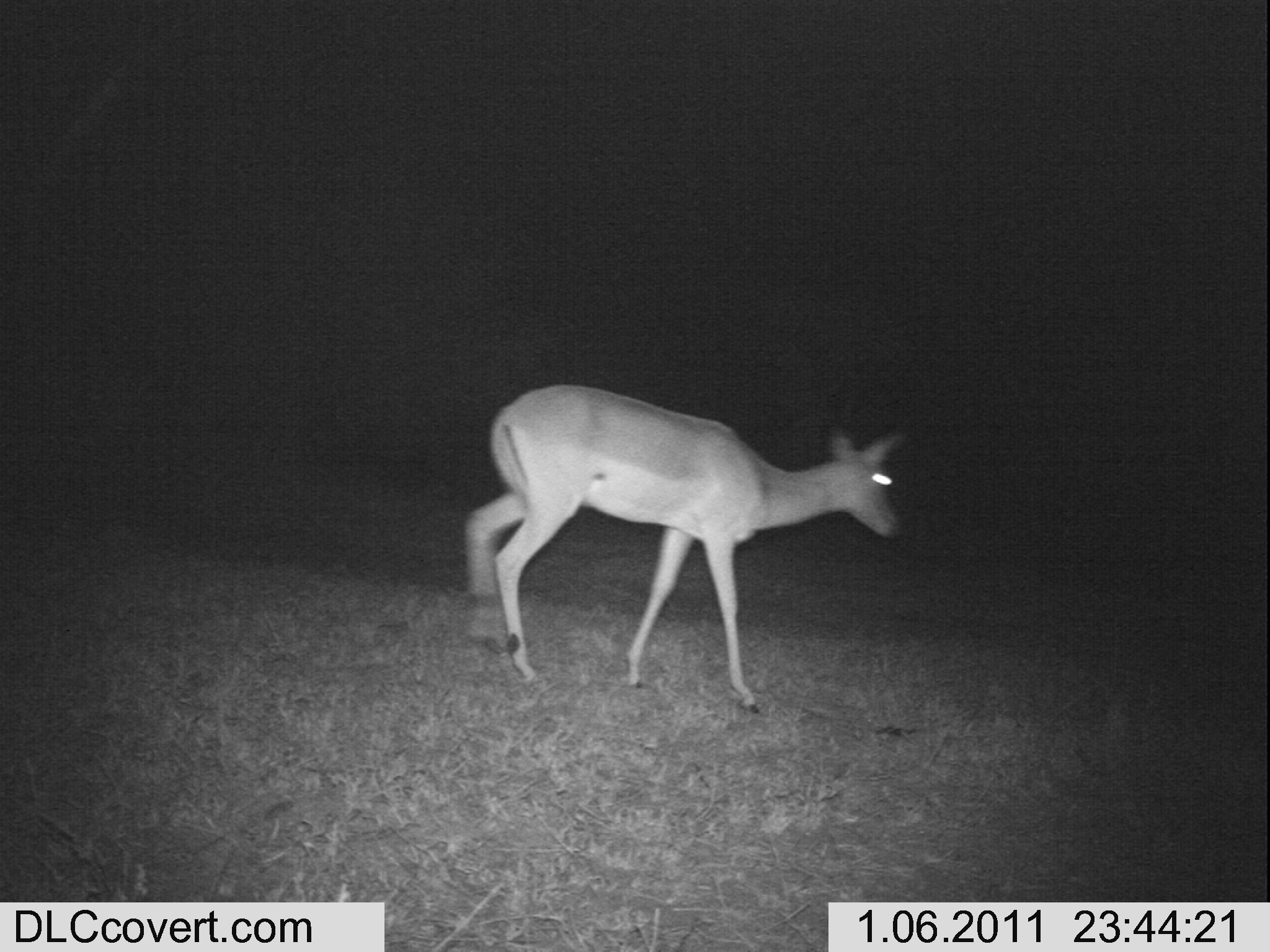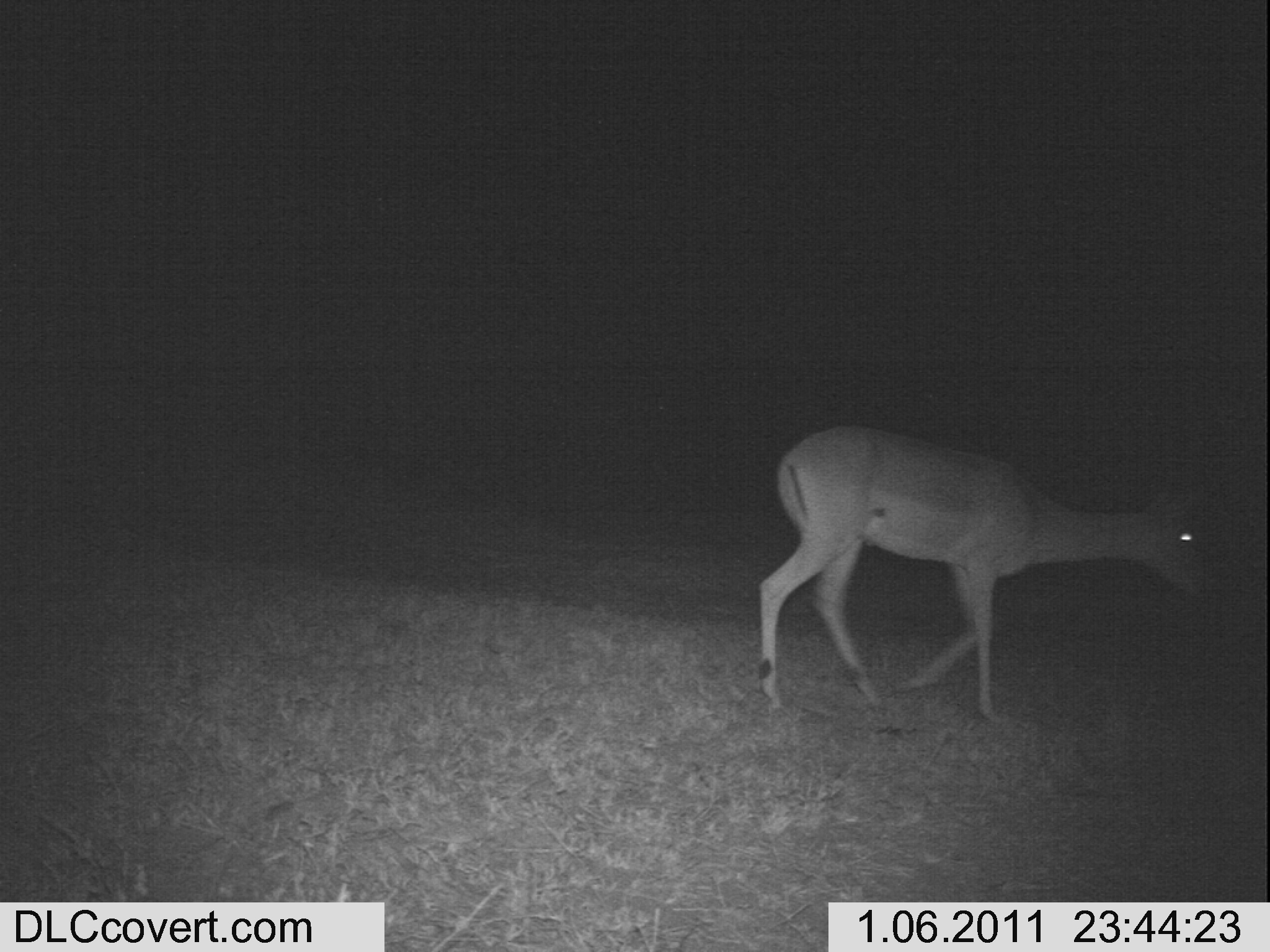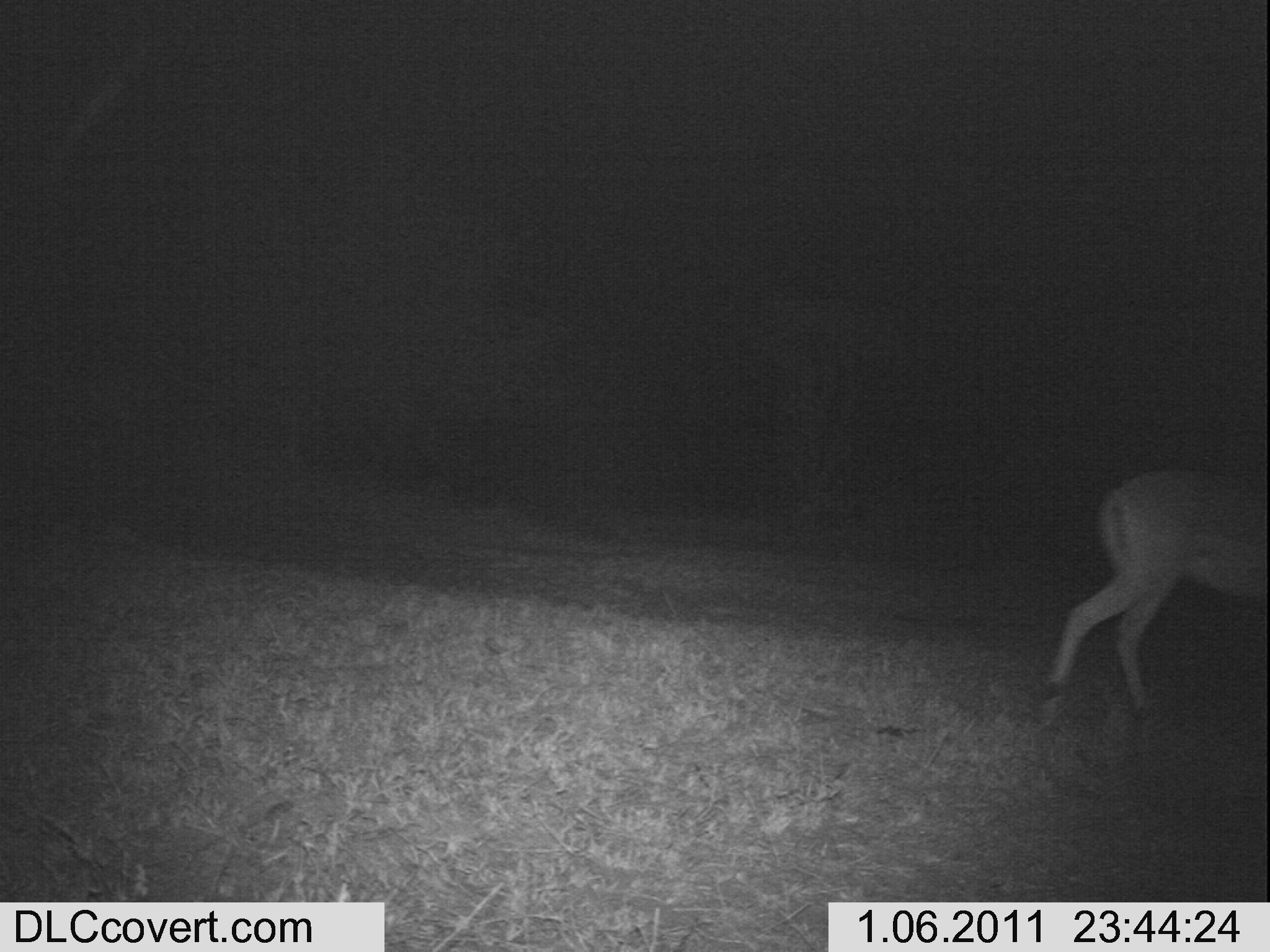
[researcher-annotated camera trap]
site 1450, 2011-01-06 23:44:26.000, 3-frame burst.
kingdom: Animalia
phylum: Chordata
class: Mammalia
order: Artiodactyla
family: Bovidae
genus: Aepyceros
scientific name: Aepyceros melampus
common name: impala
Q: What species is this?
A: Aepyceros melampus (impala).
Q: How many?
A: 1.